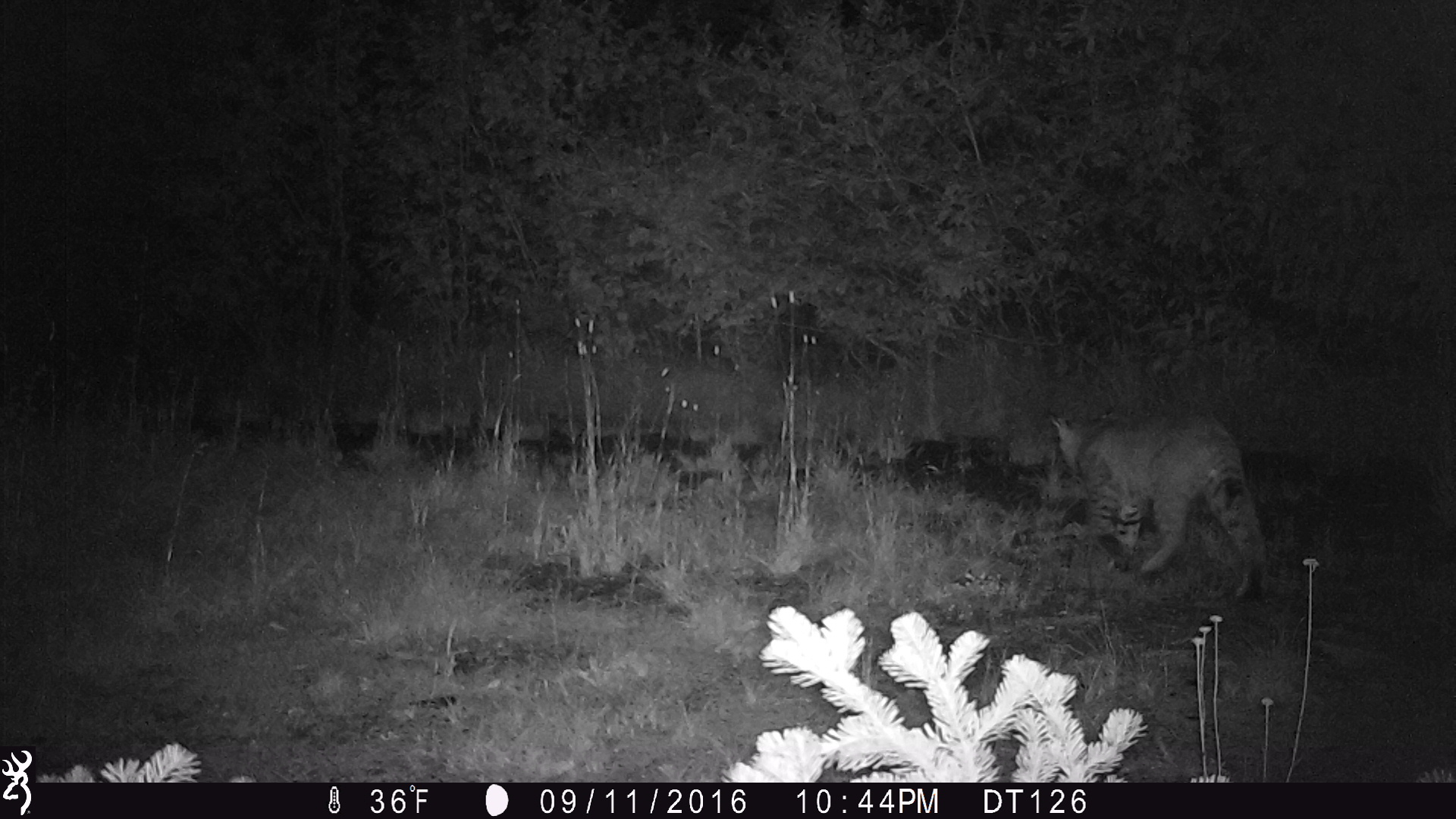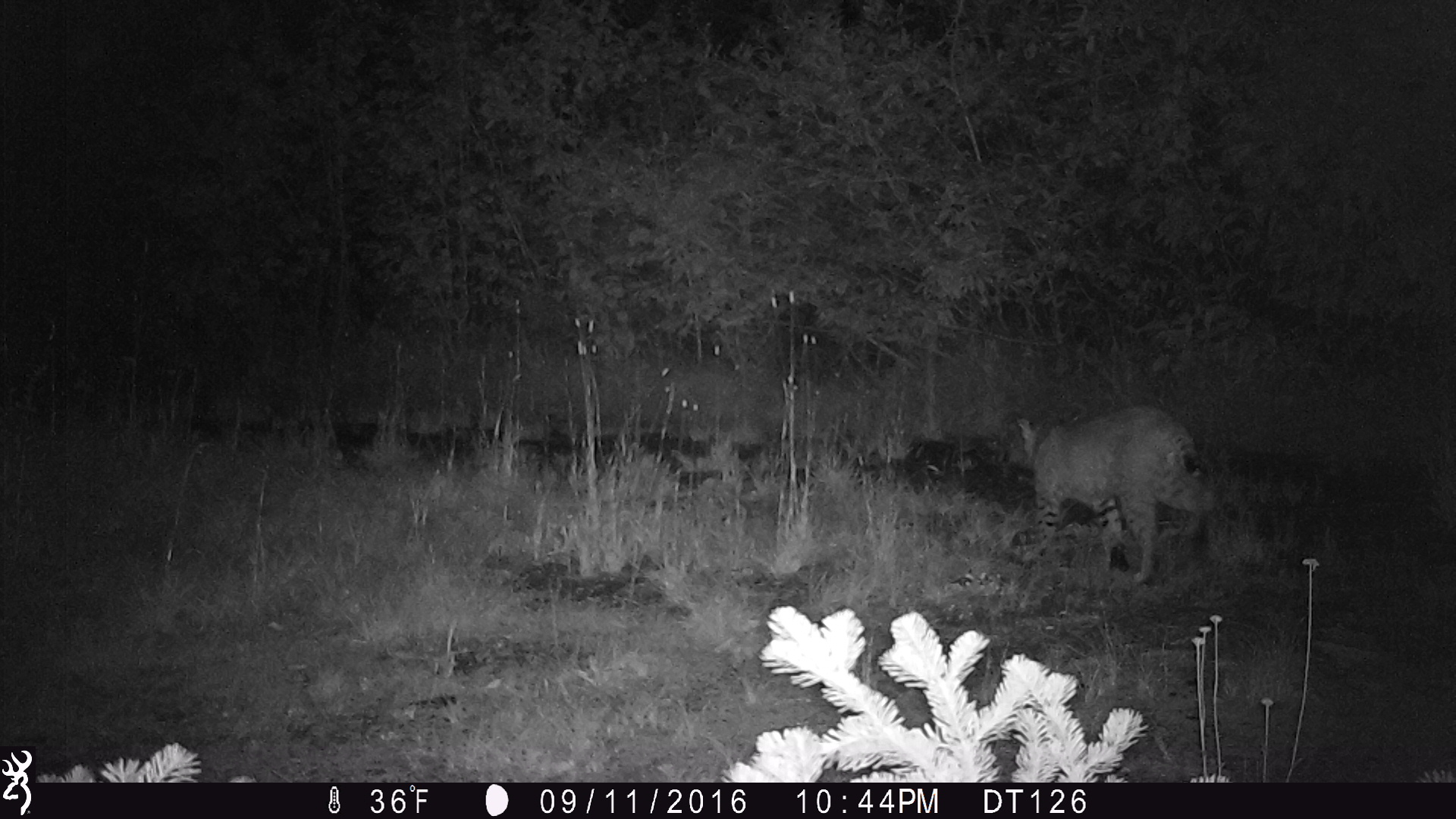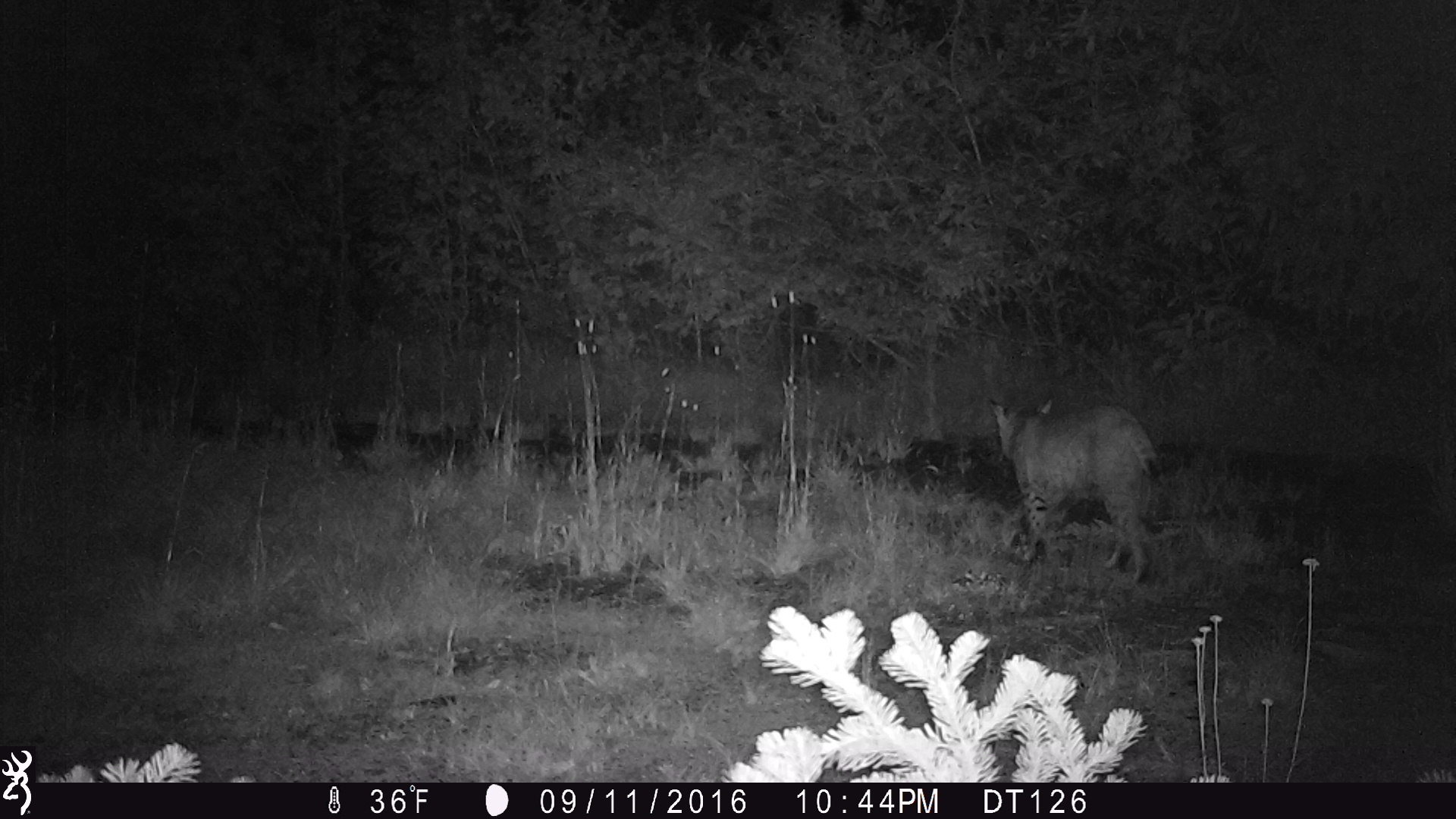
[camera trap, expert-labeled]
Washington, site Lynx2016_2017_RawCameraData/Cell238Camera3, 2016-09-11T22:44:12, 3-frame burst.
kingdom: Animalia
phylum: Chordata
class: Mammalia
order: Carnivora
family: Felidae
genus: Lynx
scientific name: Lynx rufus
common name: bobcat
Lynx rufus (bobcat). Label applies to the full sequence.